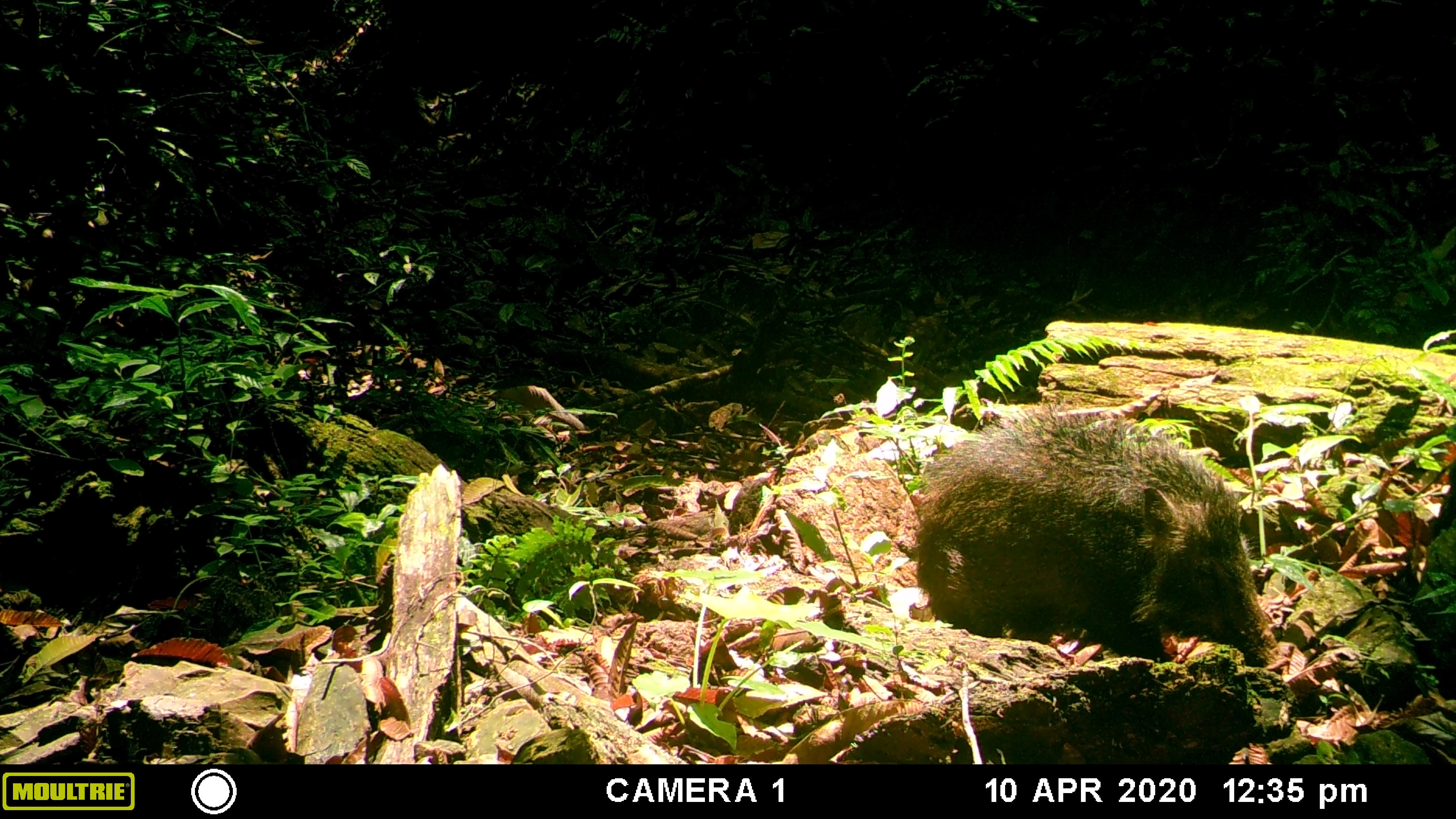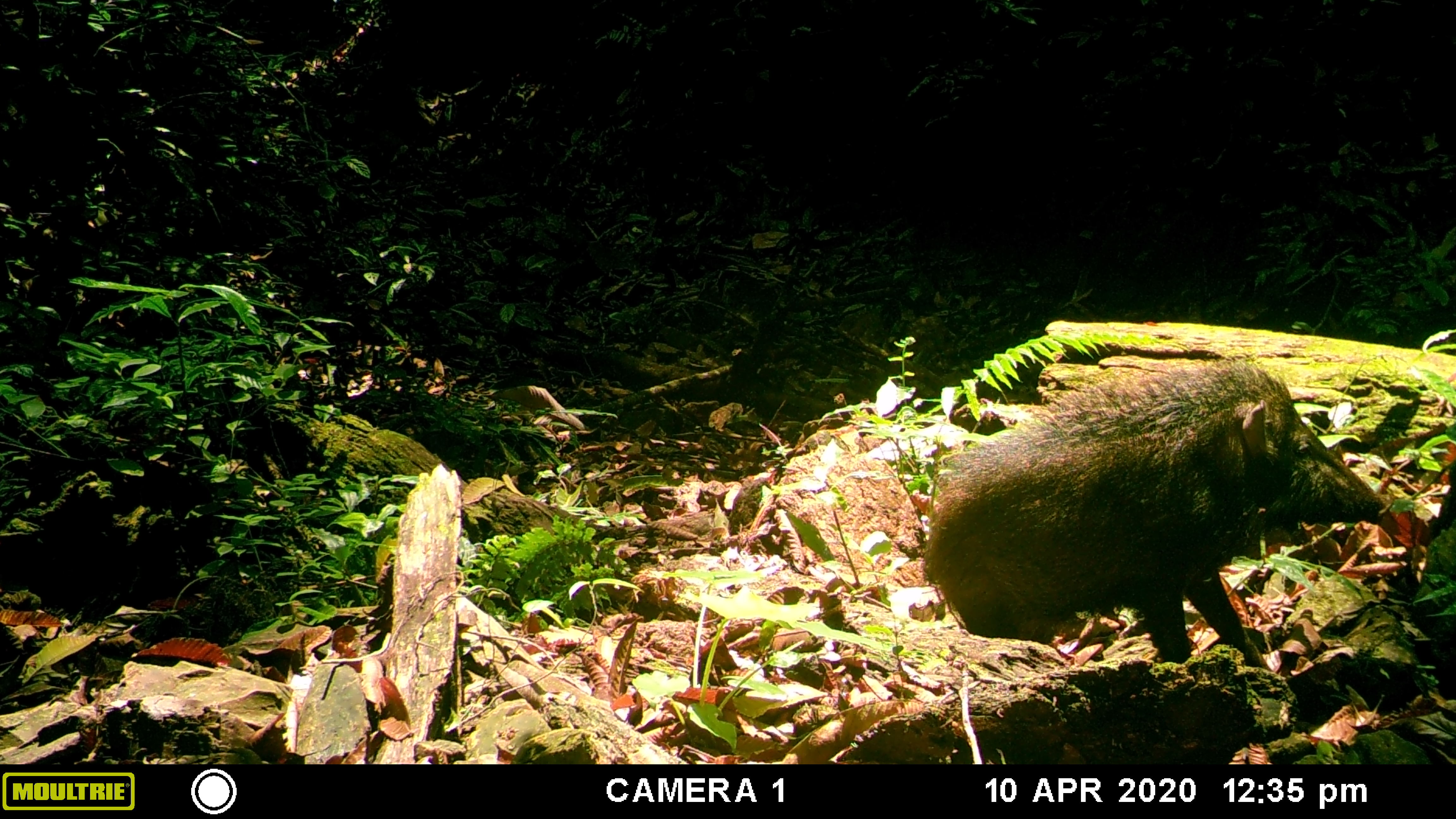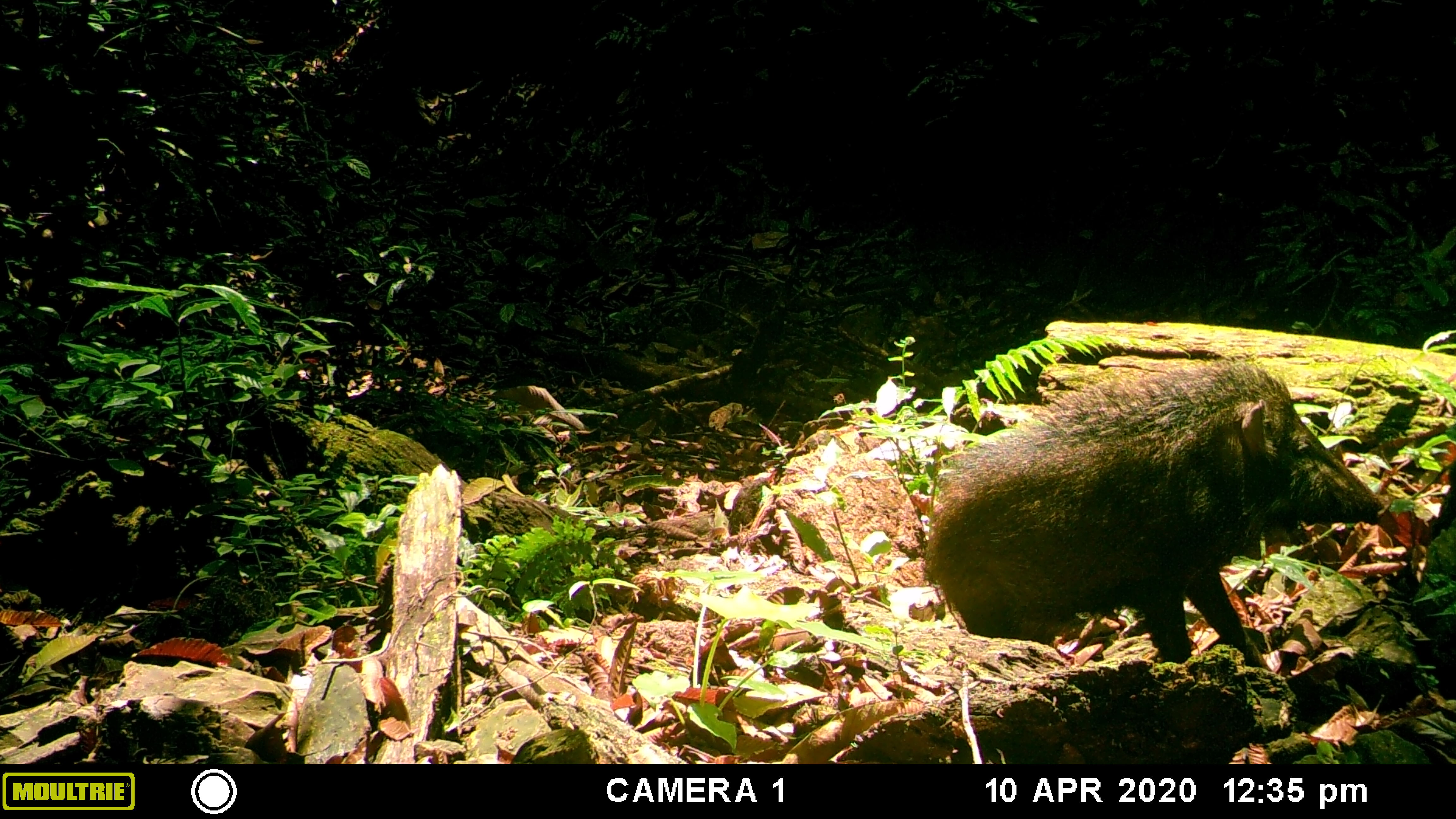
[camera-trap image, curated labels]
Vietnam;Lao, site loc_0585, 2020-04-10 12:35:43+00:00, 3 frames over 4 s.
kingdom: Animalia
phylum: Chordata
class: Mammalia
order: Artiodactyla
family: Suidae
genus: Sus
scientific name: Sus scrofa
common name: eurasian wild pig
Eurasian wild pig (Sus scrofa). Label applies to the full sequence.